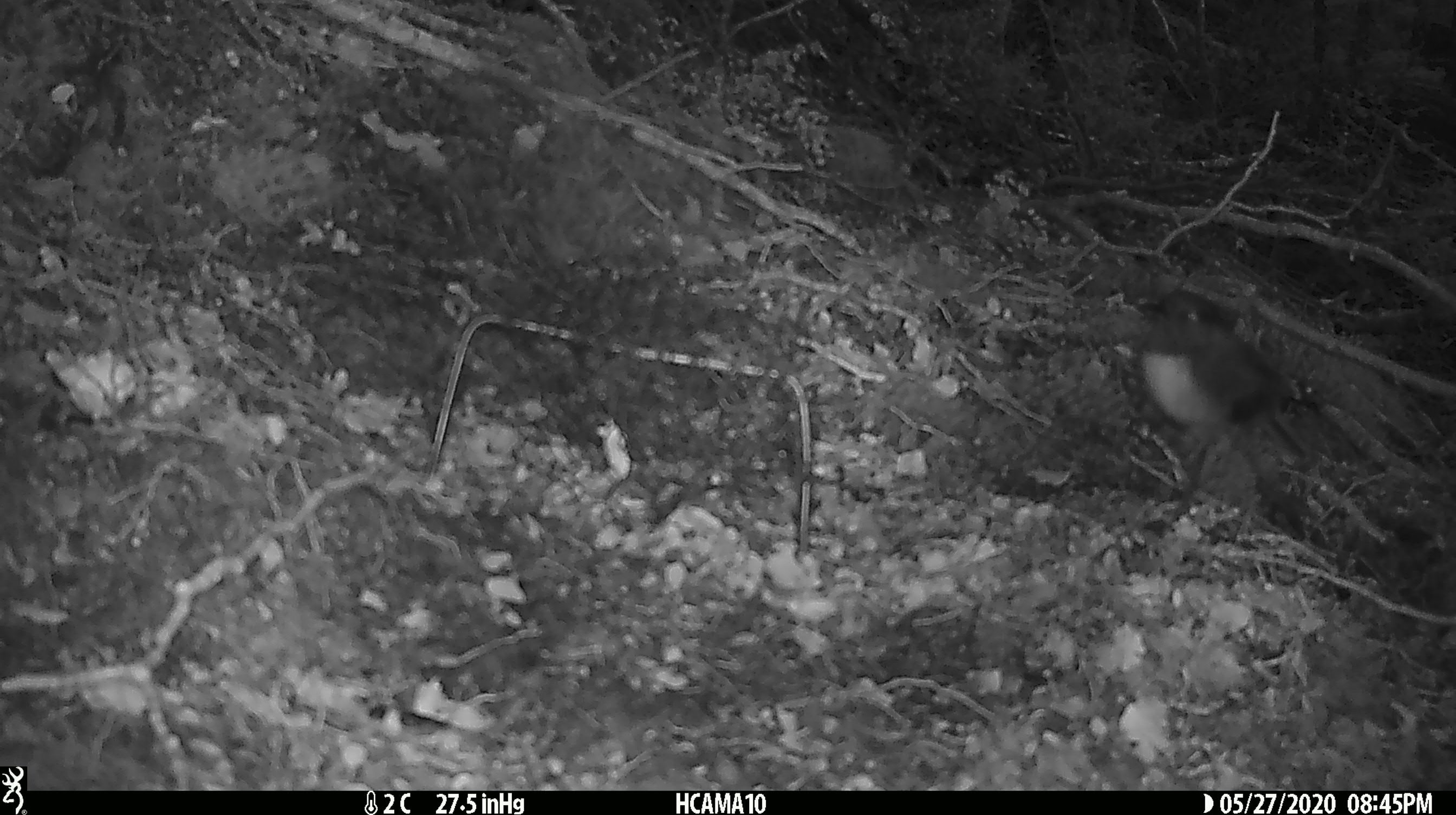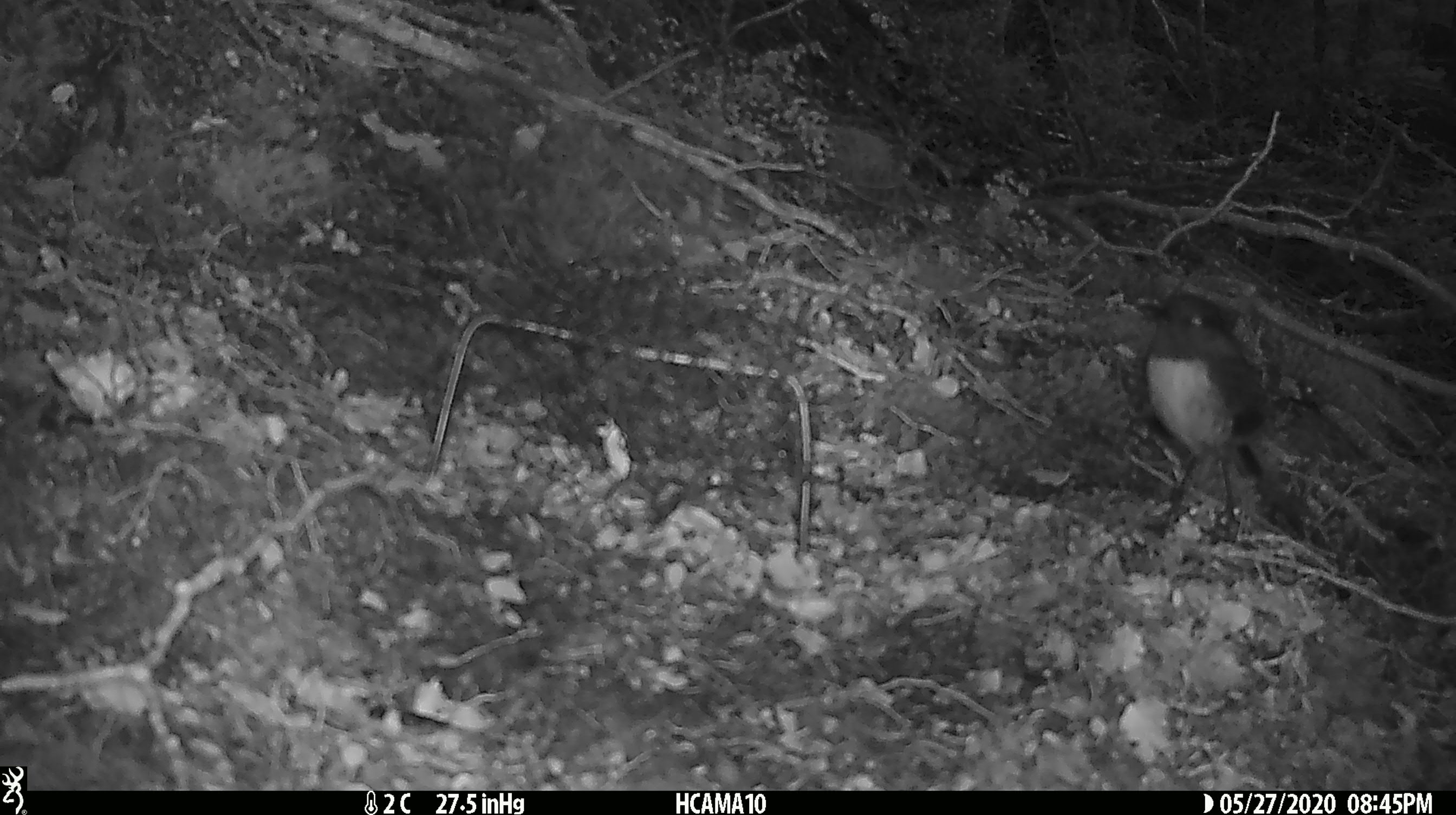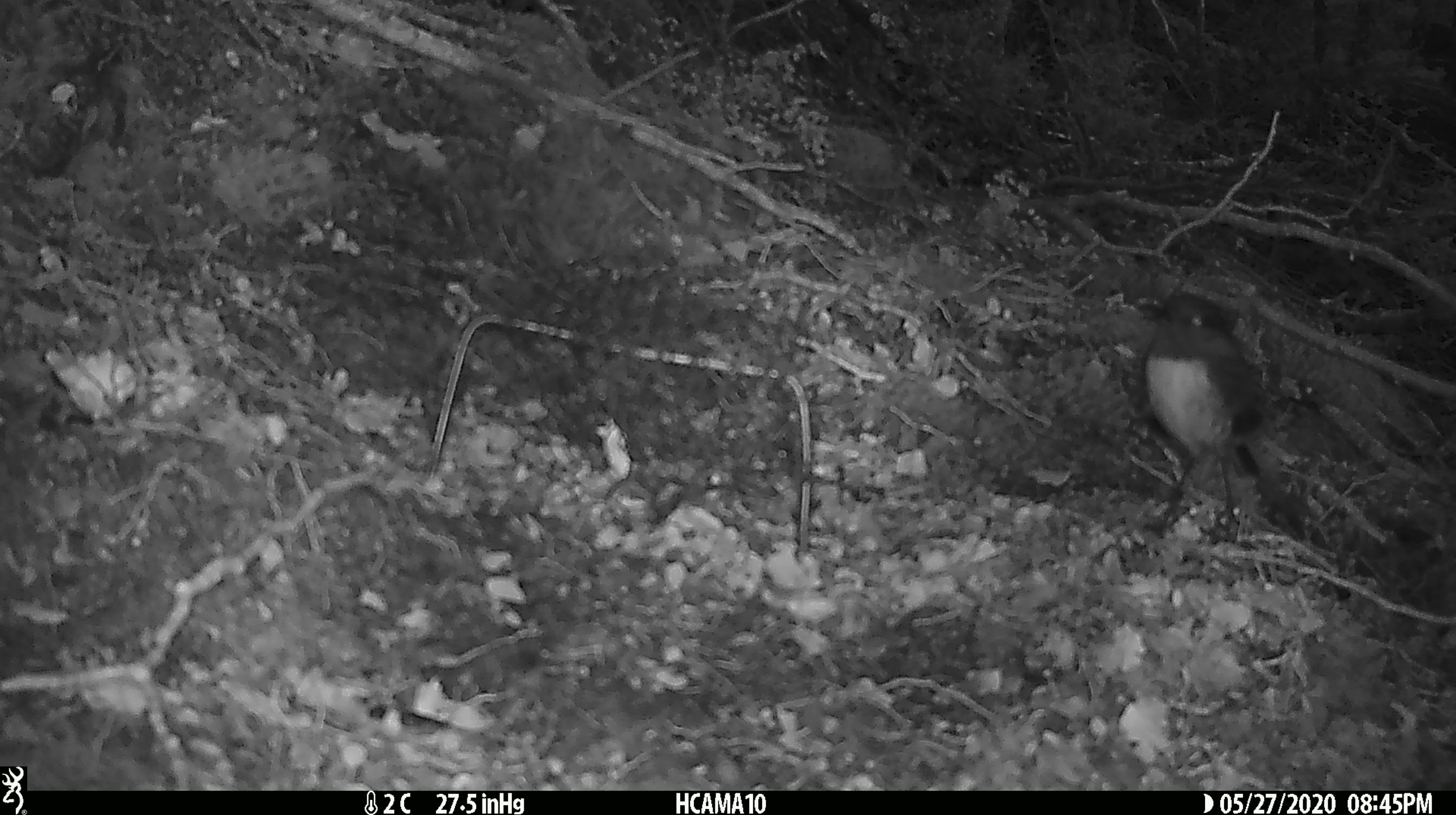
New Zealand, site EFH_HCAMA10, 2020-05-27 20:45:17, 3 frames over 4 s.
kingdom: Animalia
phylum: Chordata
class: Aves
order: Passeriformes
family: Petroicidae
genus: Petroica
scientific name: Petroica australis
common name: new zealand robin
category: robin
Robin (new zealand robin) (Petroica australis).